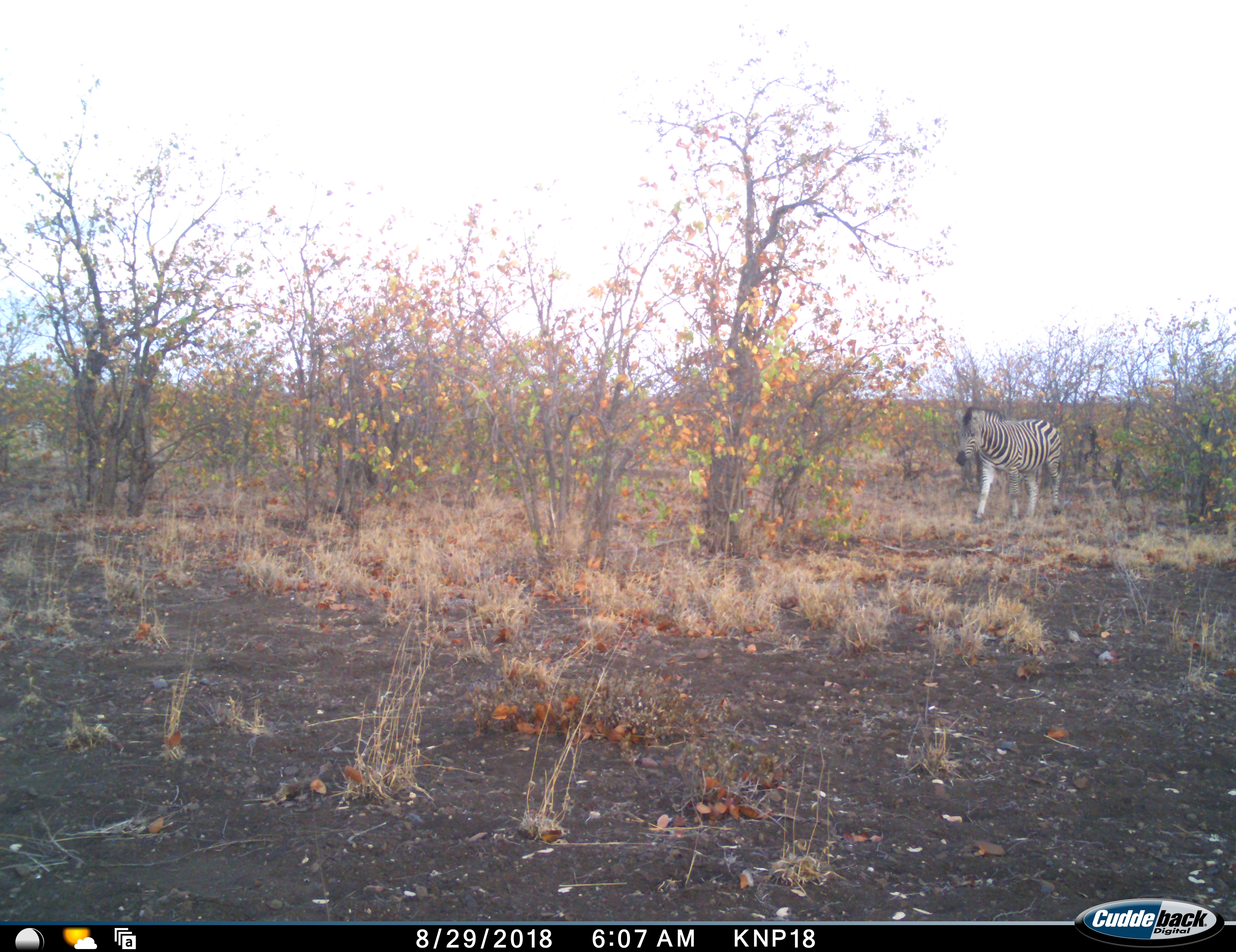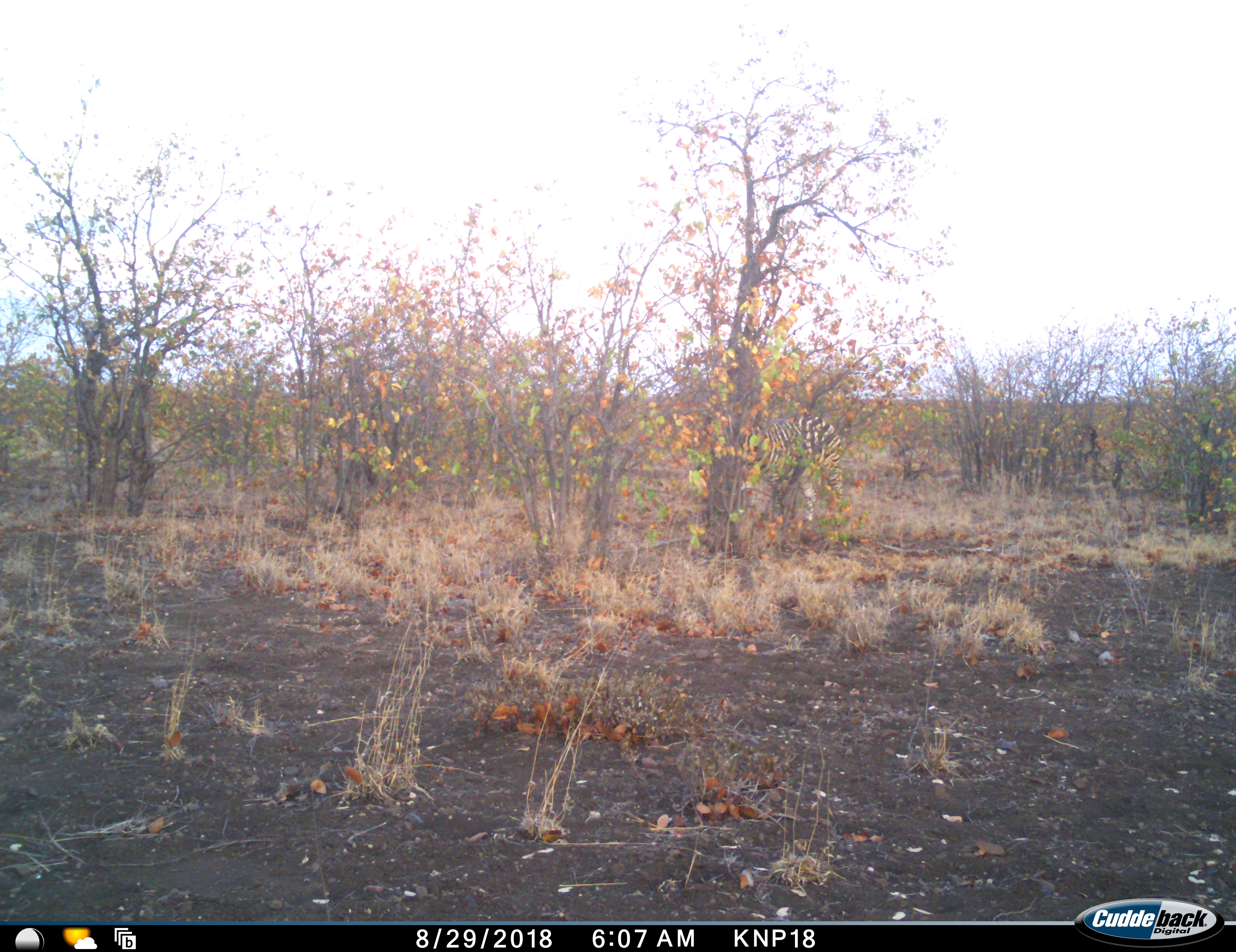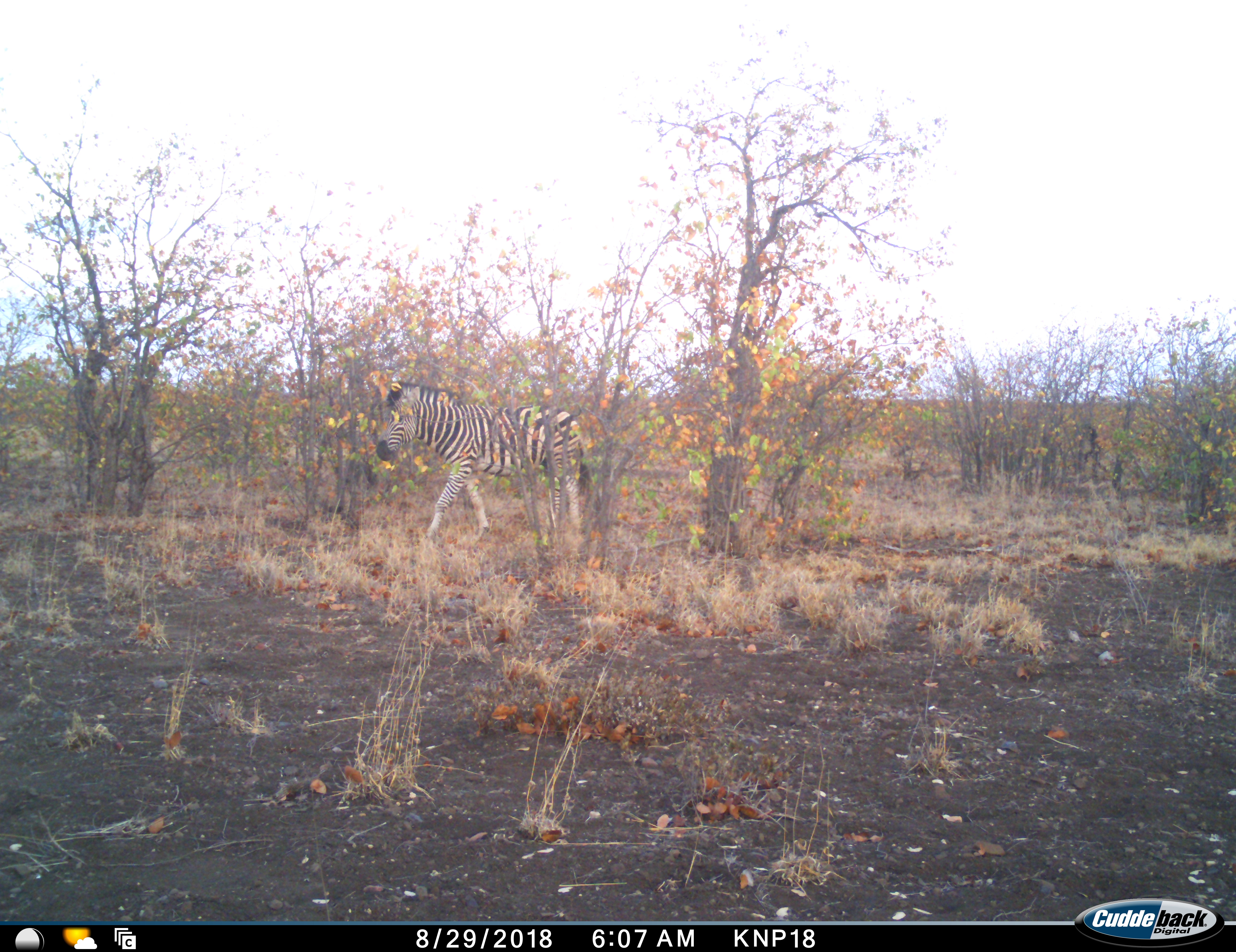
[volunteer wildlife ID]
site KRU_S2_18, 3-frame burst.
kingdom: Animalia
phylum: Chordata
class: Mammalia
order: Perissodactyla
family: Equidae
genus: Equus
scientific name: Equus quagga burchellii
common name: burchell's zebra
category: zebraburchells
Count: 1.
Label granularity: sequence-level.